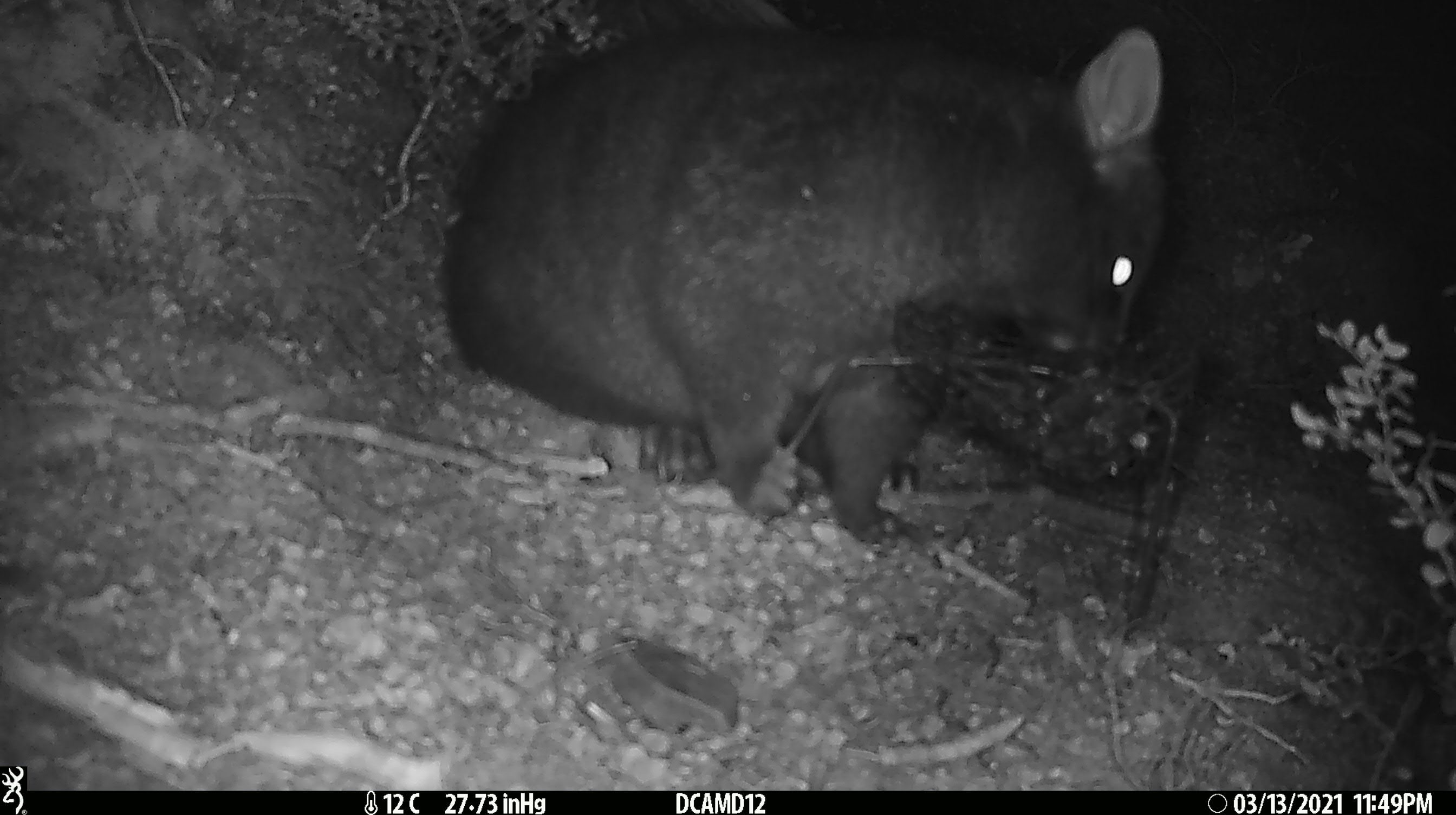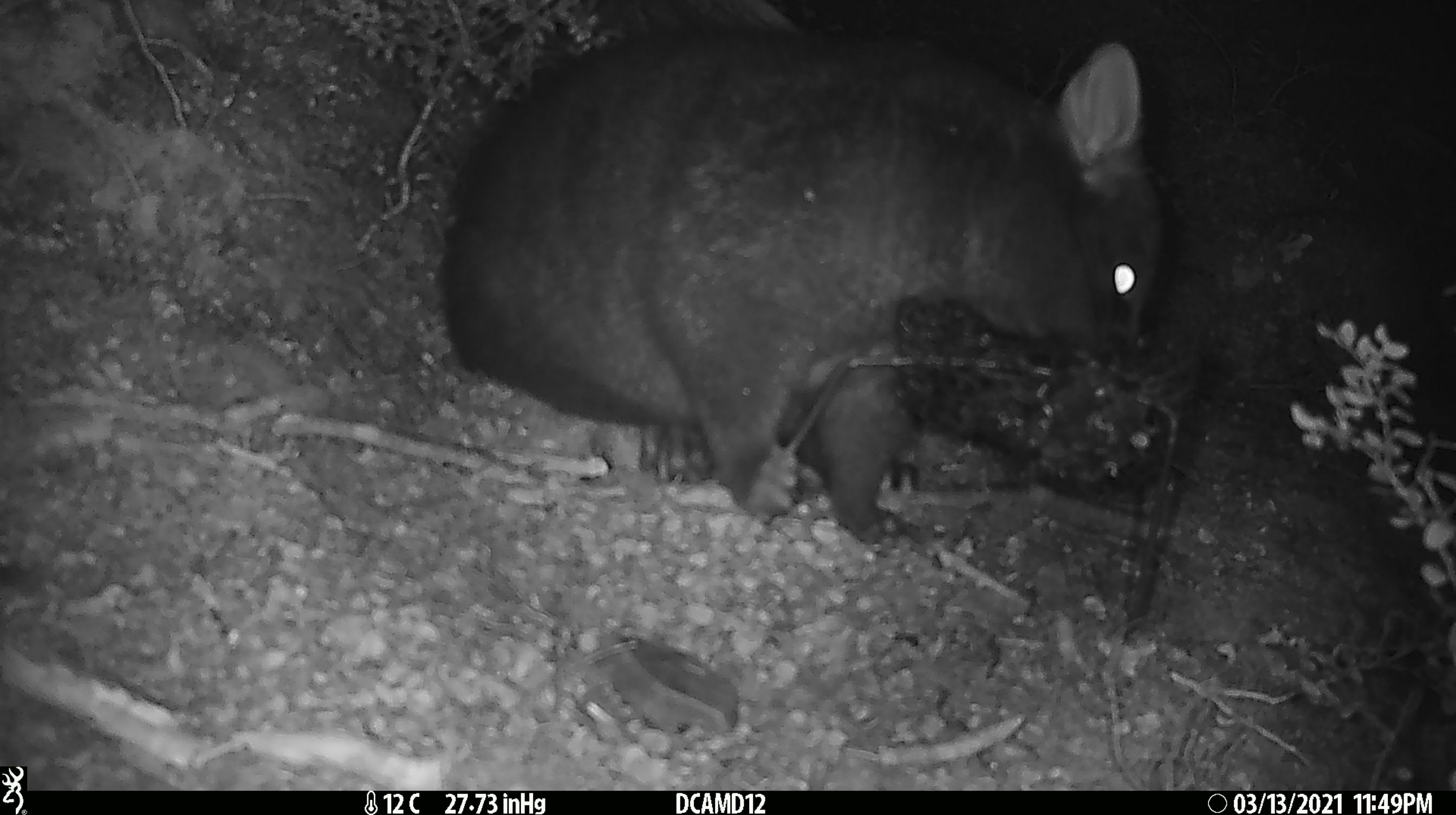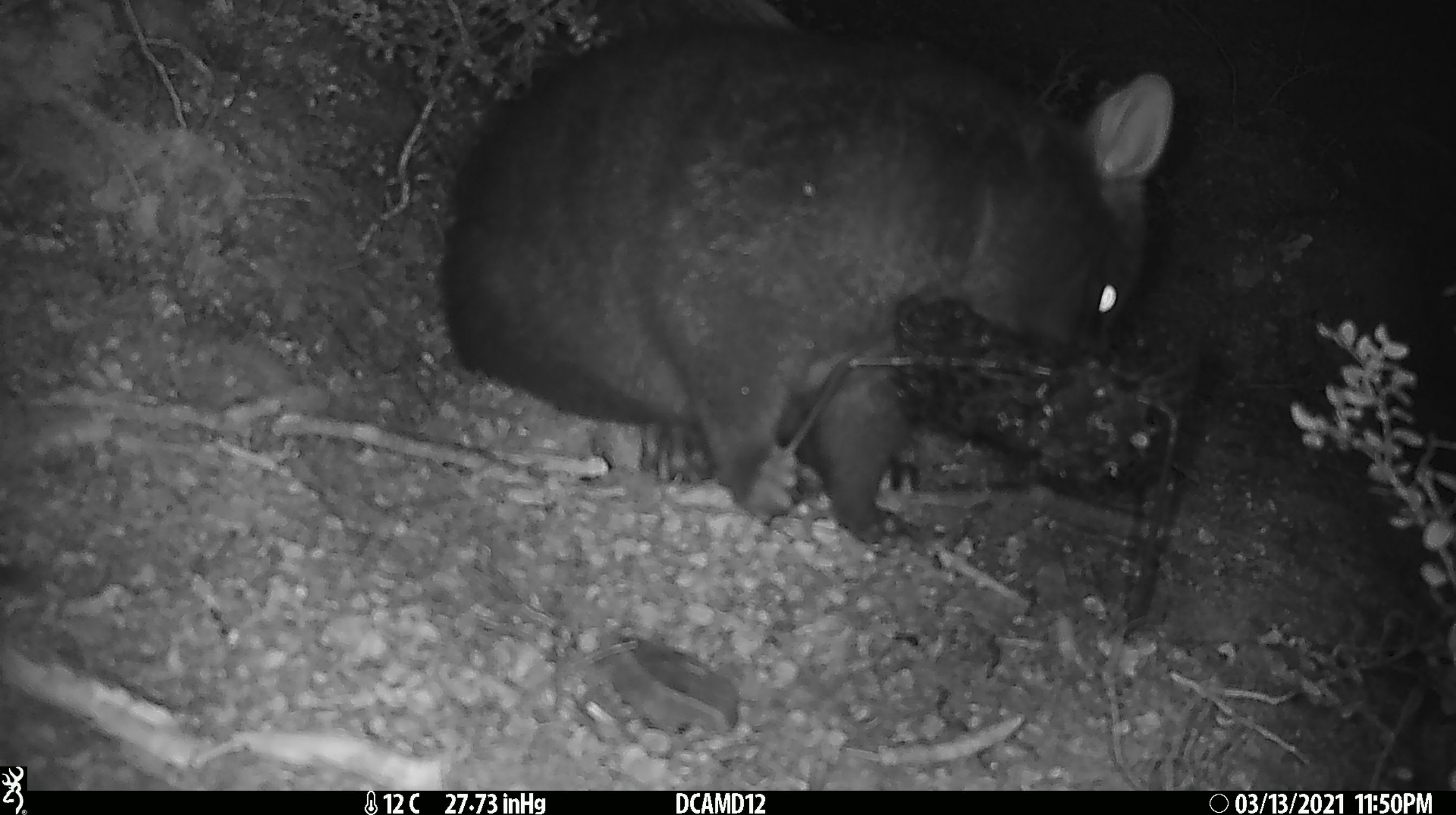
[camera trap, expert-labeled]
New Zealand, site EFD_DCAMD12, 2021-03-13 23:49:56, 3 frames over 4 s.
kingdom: Animalia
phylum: Chordata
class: Mammalia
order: Diprotodontia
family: Phalangeridae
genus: Trichosurus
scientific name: Trichosurus vulpecula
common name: common brushtail possum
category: possum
Possum (common brushtail possum) (Trichosurus vulpecula).